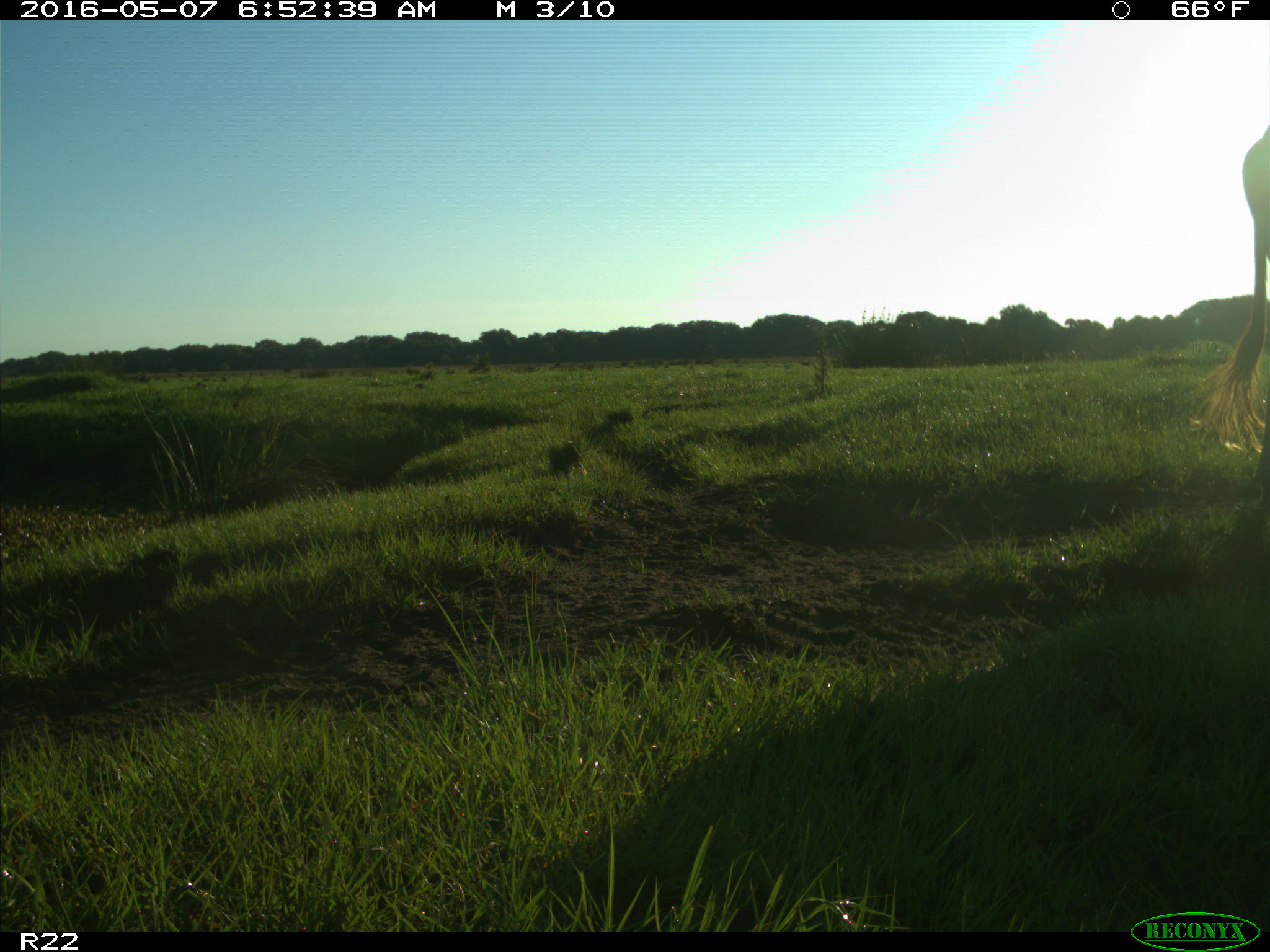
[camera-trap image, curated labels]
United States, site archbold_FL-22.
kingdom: Animalia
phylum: Chordata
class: Mammalia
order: Artiodactyla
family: Bovidae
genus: Bos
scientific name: Bos taurus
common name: domestic cow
Bos taurus (domestic cow).